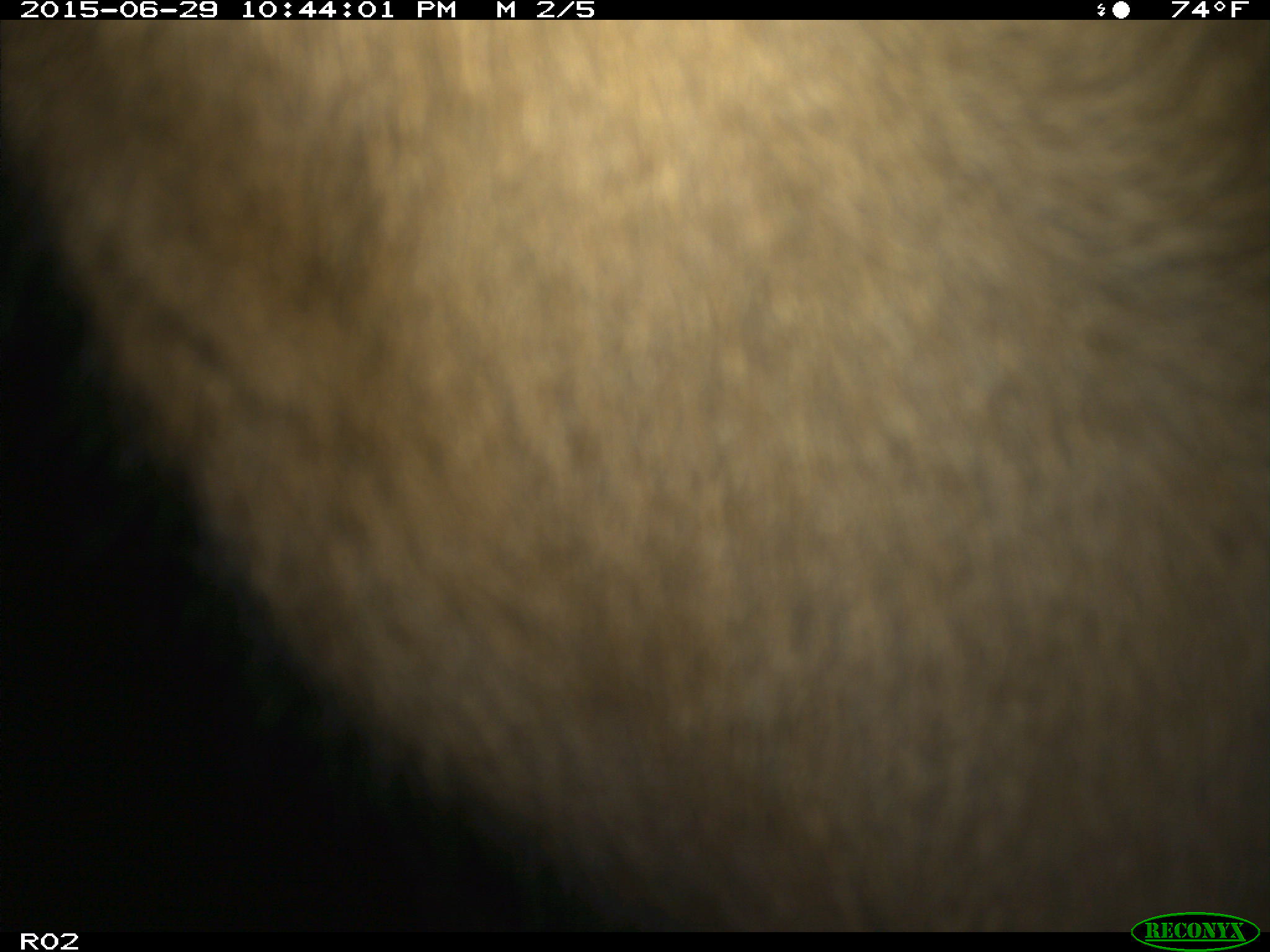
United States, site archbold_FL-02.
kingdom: Animalia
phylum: Chordata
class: Mammalia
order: Artiodactyla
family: Bovidae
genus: Bos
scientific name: Bos taurus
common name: domestic cow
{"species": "Bos taurus (domestic cow)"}